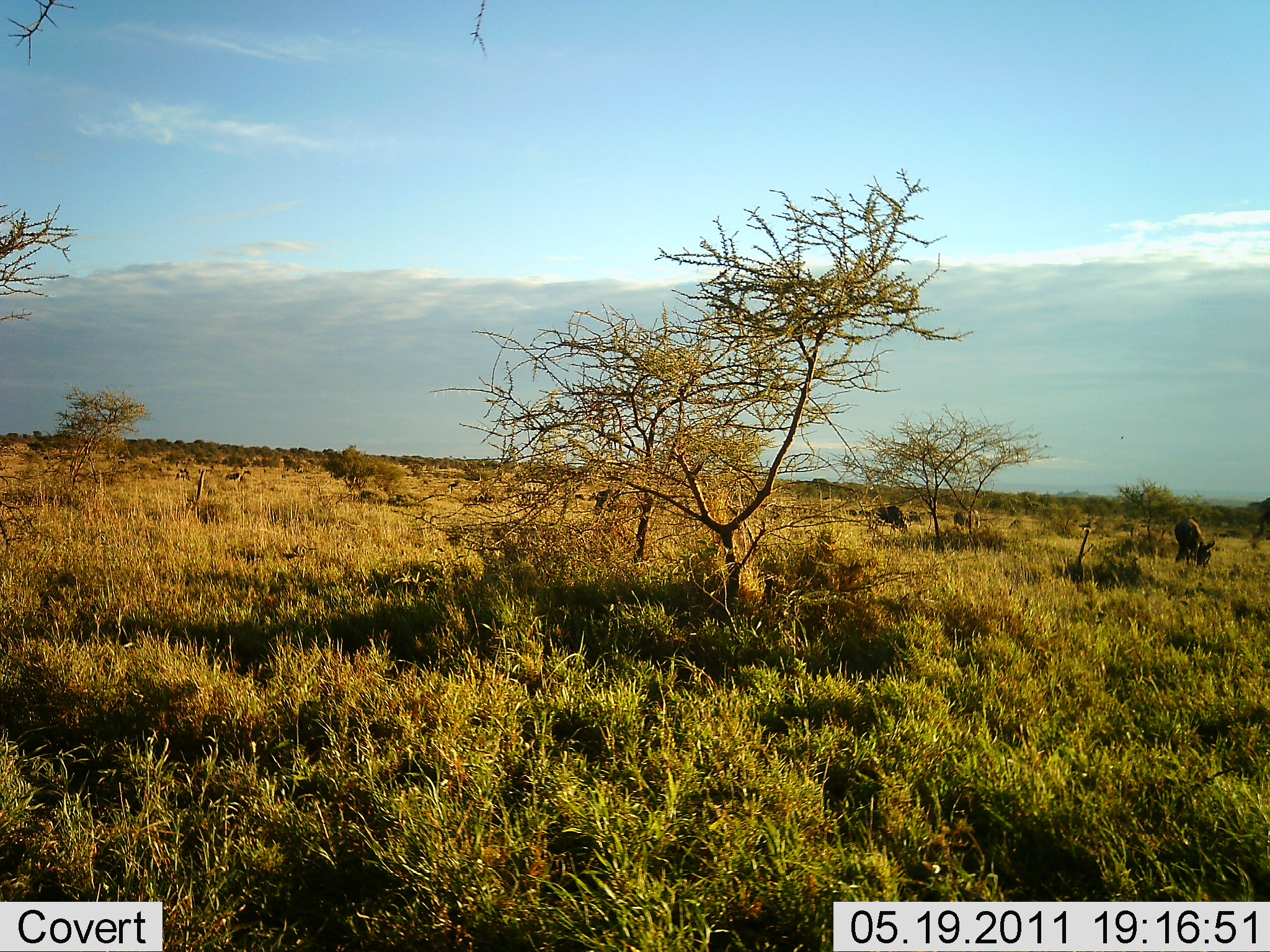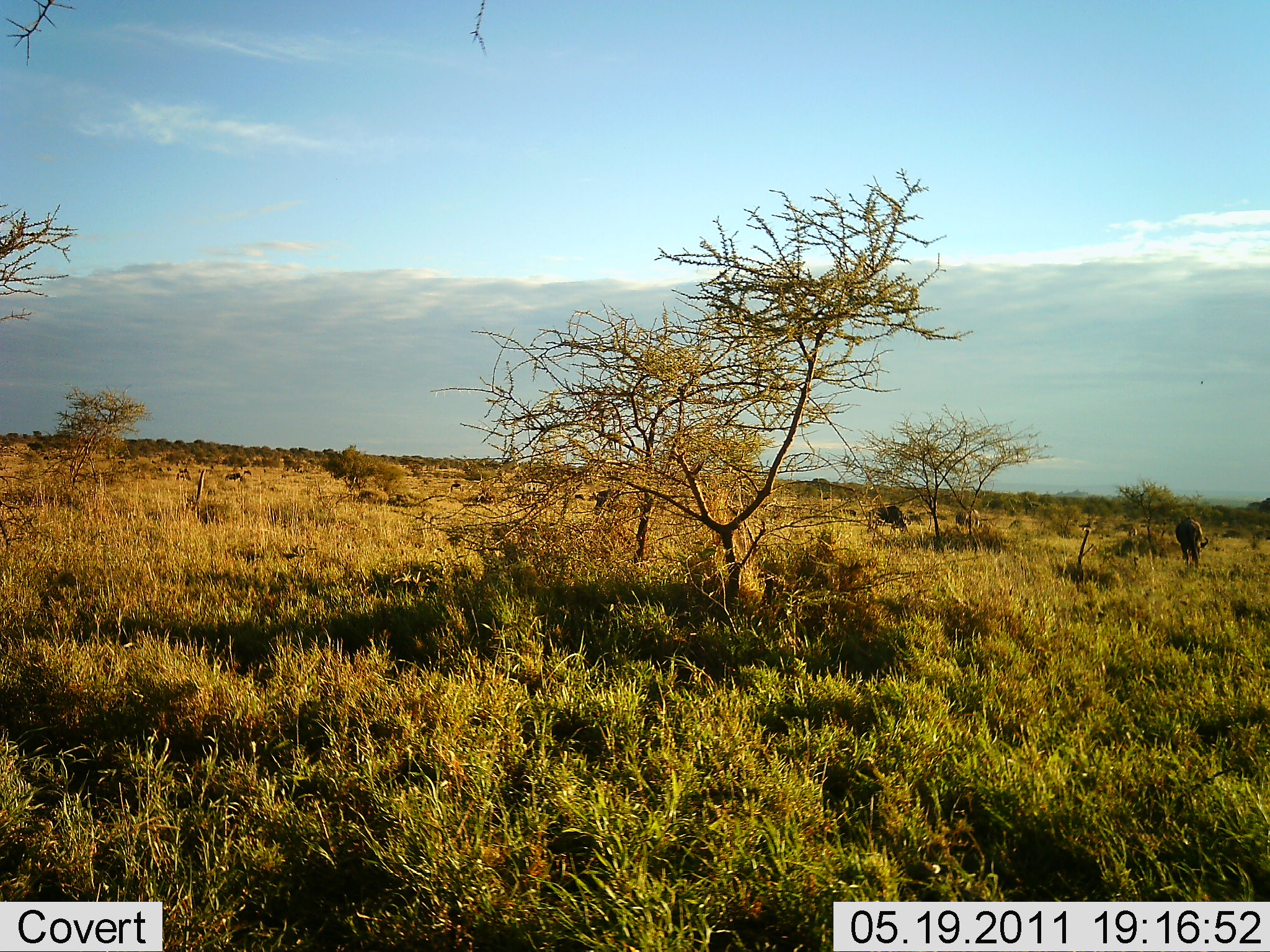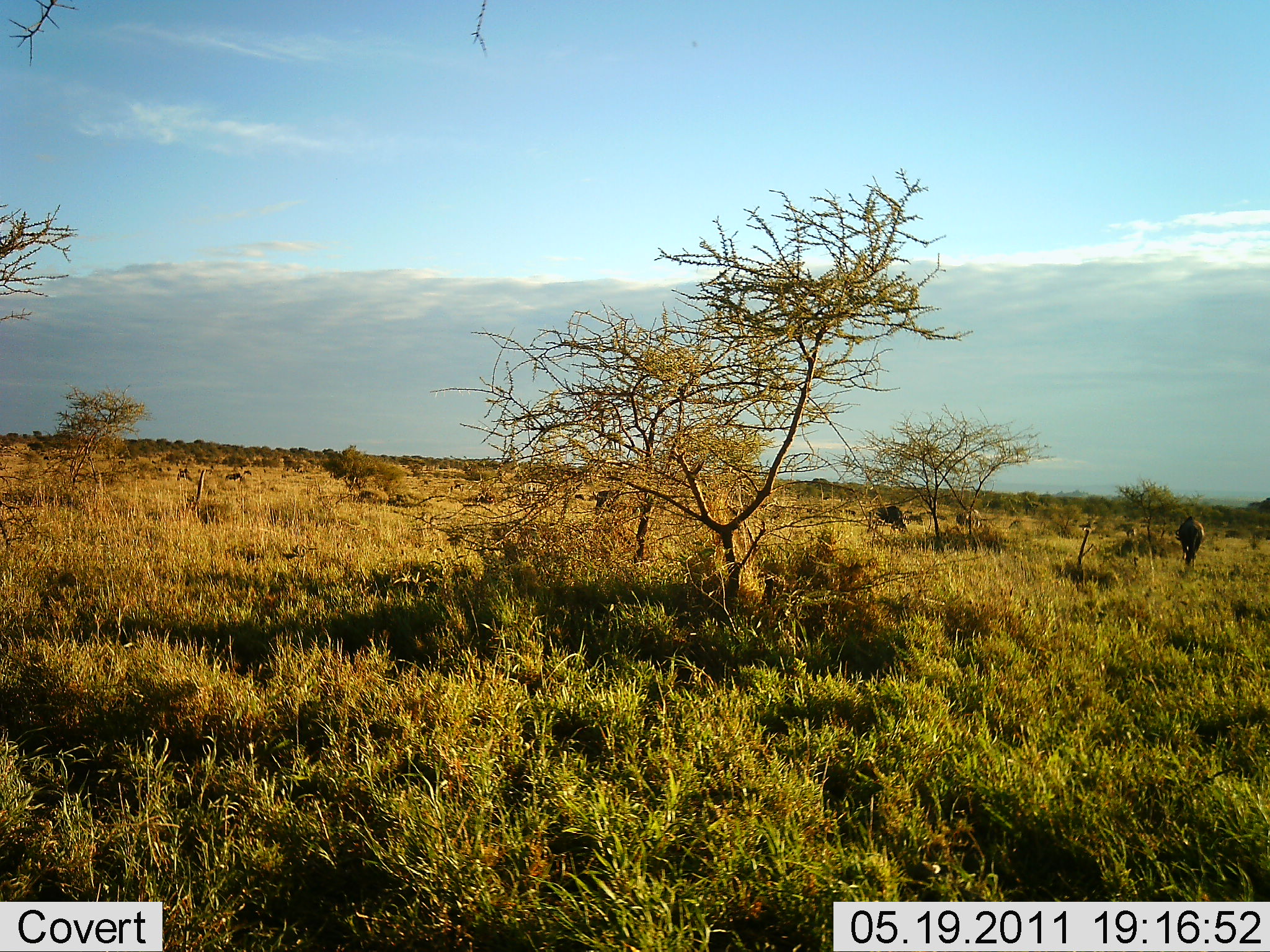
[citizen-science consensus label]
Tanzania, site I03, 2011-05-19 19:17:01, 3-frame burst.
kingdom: Animalia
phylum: Chordata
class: Mammalia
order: Artiodactyla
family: Bovidae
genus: Connochaetes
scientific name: Connochaetes taurinus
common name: blue wildebeest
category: wildebeest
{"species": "wildebeest (blue wildebeest) (Connochaetes taurinus)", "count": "2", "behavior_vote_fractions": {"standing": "25%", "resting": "0%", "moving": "12%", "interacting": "0%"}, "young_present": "0%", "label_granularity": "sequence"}